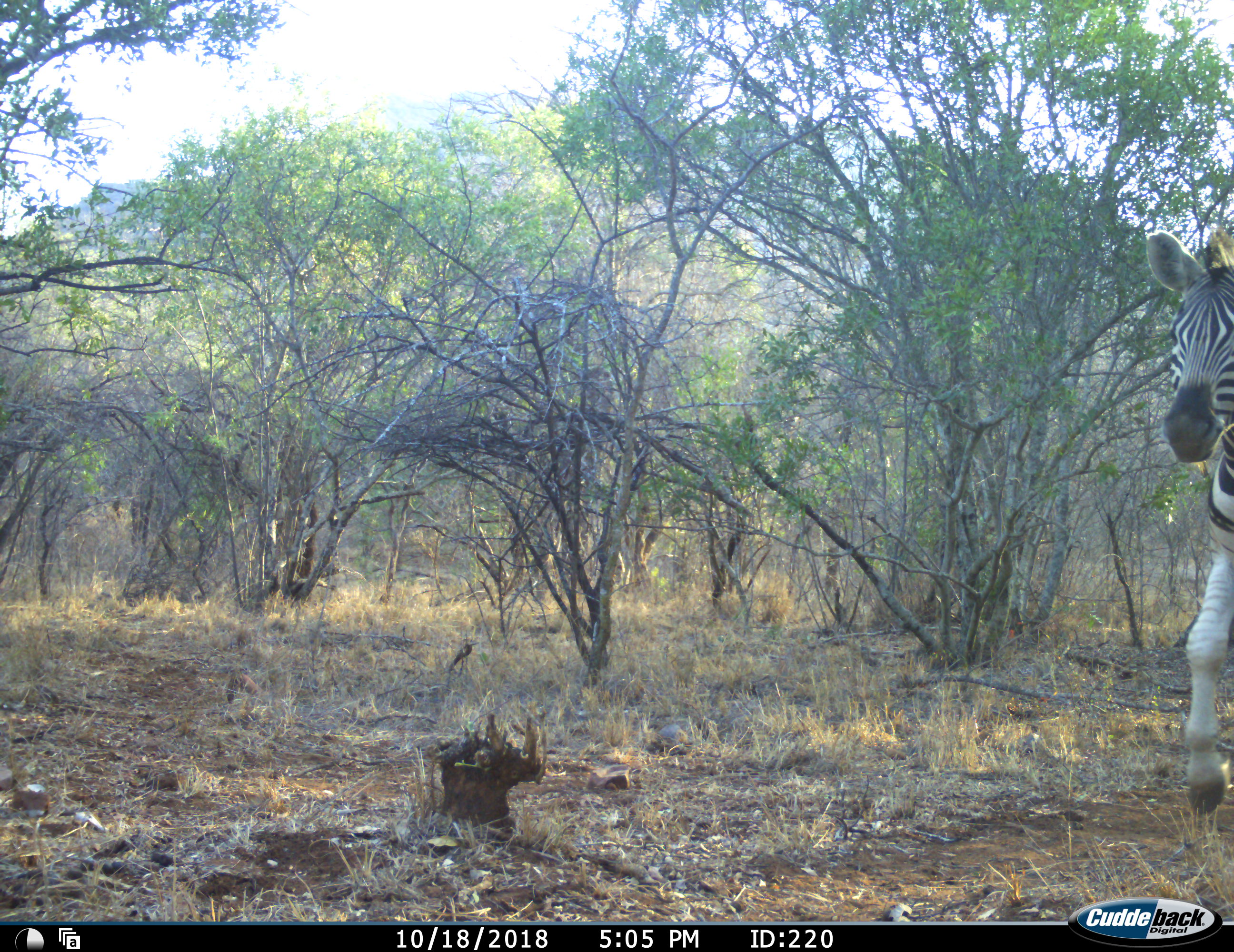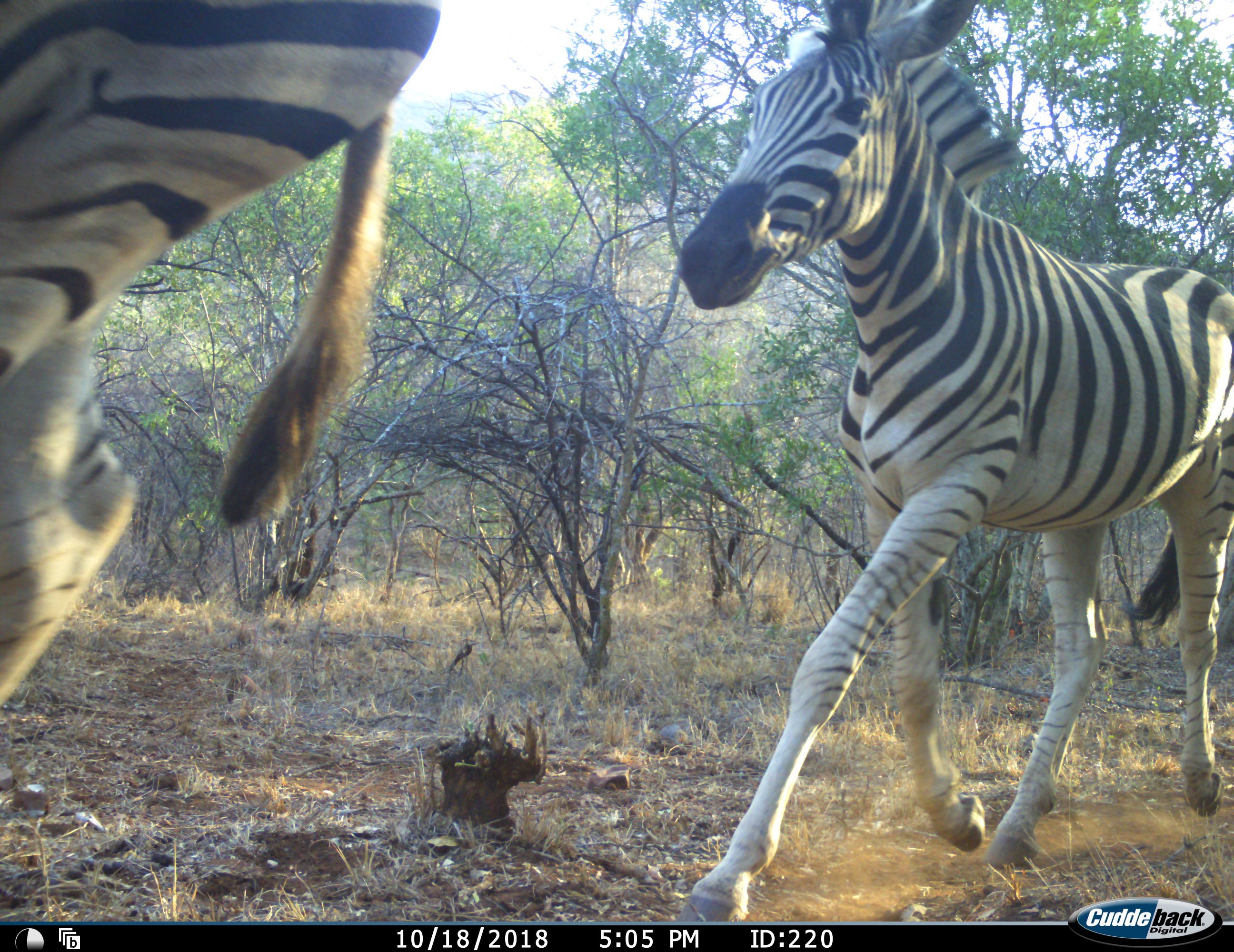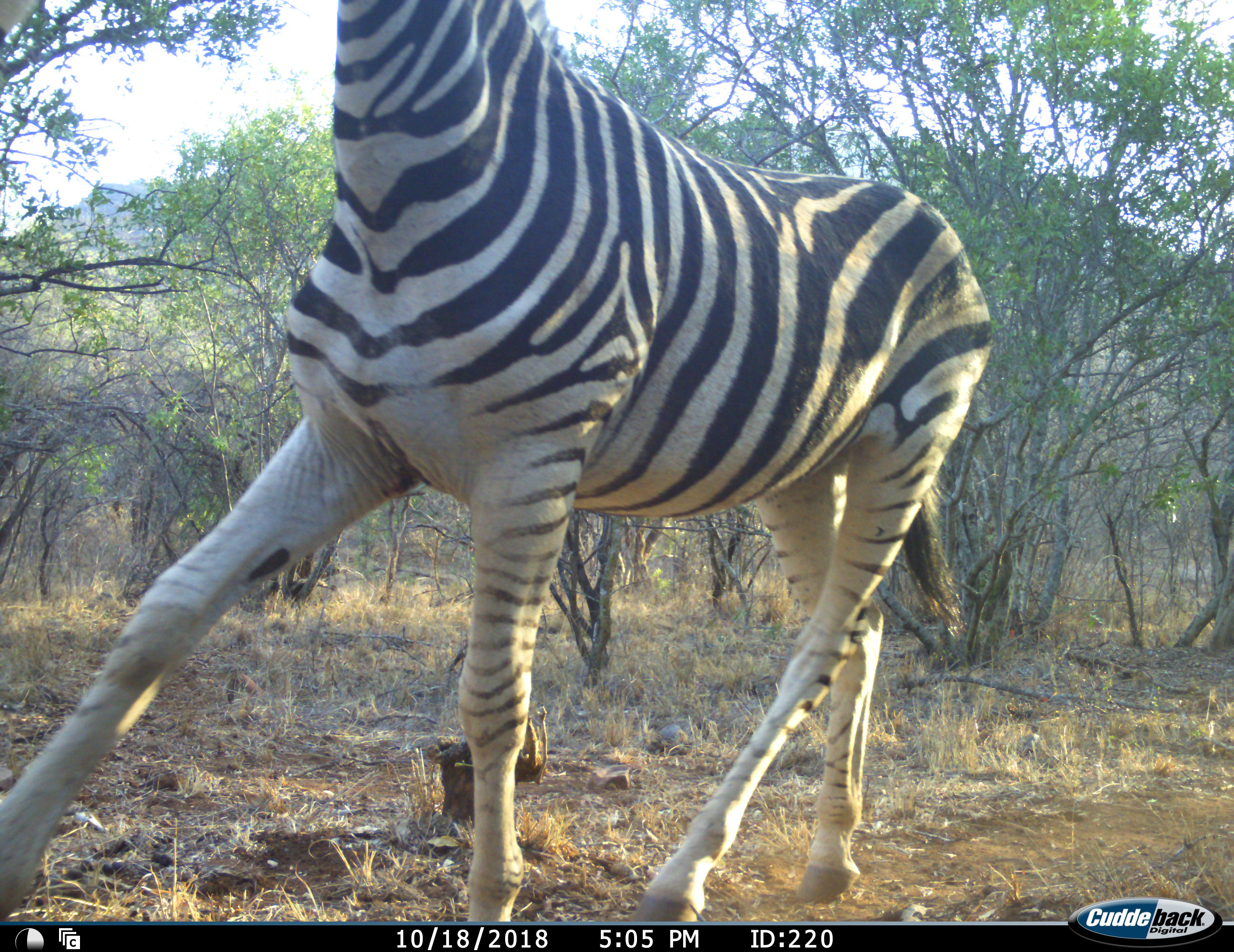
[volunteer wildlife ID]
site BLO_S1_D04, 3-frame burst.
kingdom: Animalia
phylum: Chordata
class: Mammalia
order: Perissodactyla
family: Equidae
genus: Equus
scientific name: Equus quagga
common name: plains zebra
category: zebraplains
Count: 2.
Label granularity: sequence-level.